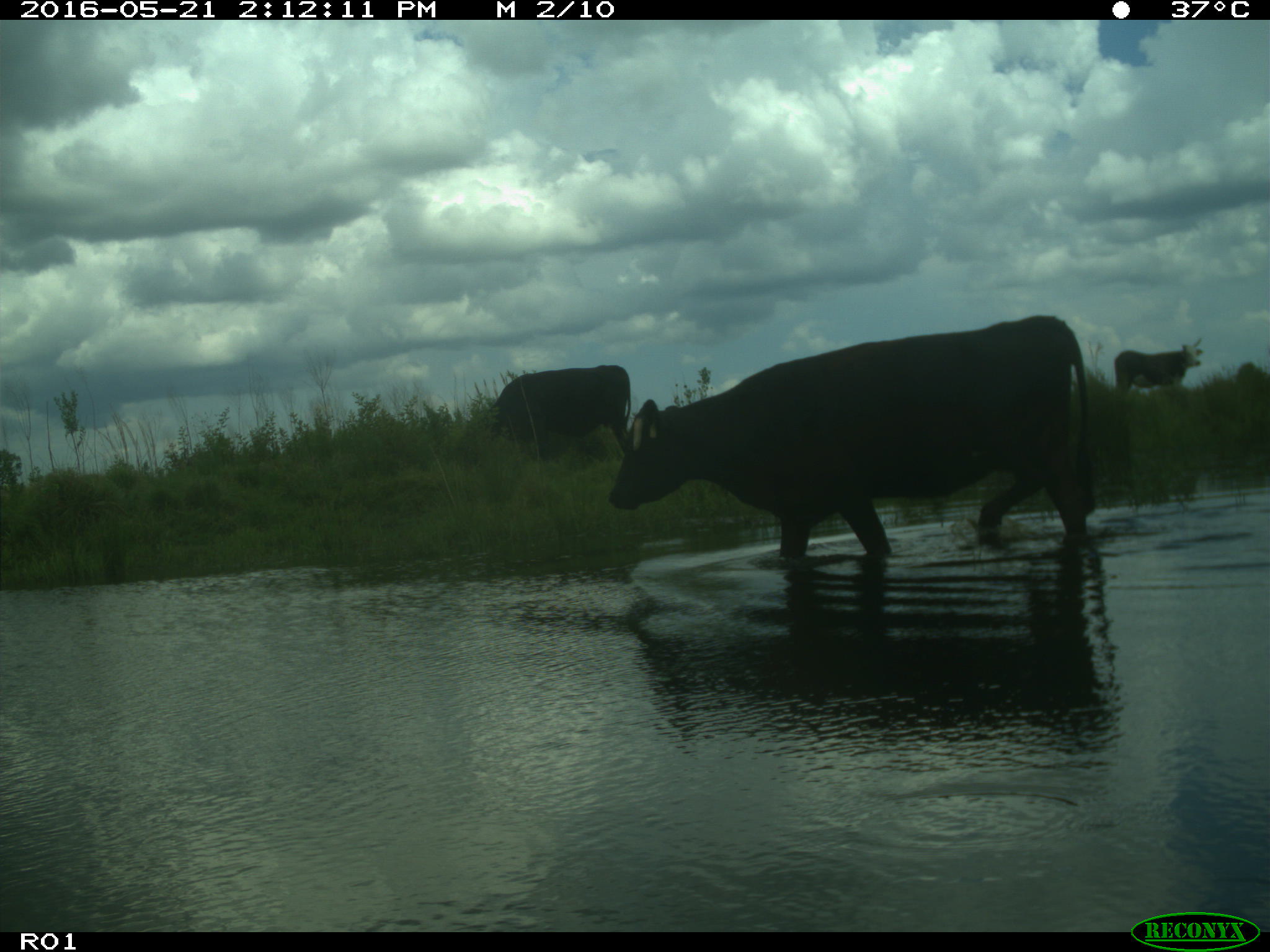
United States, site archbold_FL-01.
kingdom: Animalia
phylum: Chordata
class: Mammalia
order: Artiodactyla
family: Bovidae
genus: Bos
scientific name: Bos taurus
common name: domestic cow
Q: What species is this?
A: Bos taurus (domestic cow).